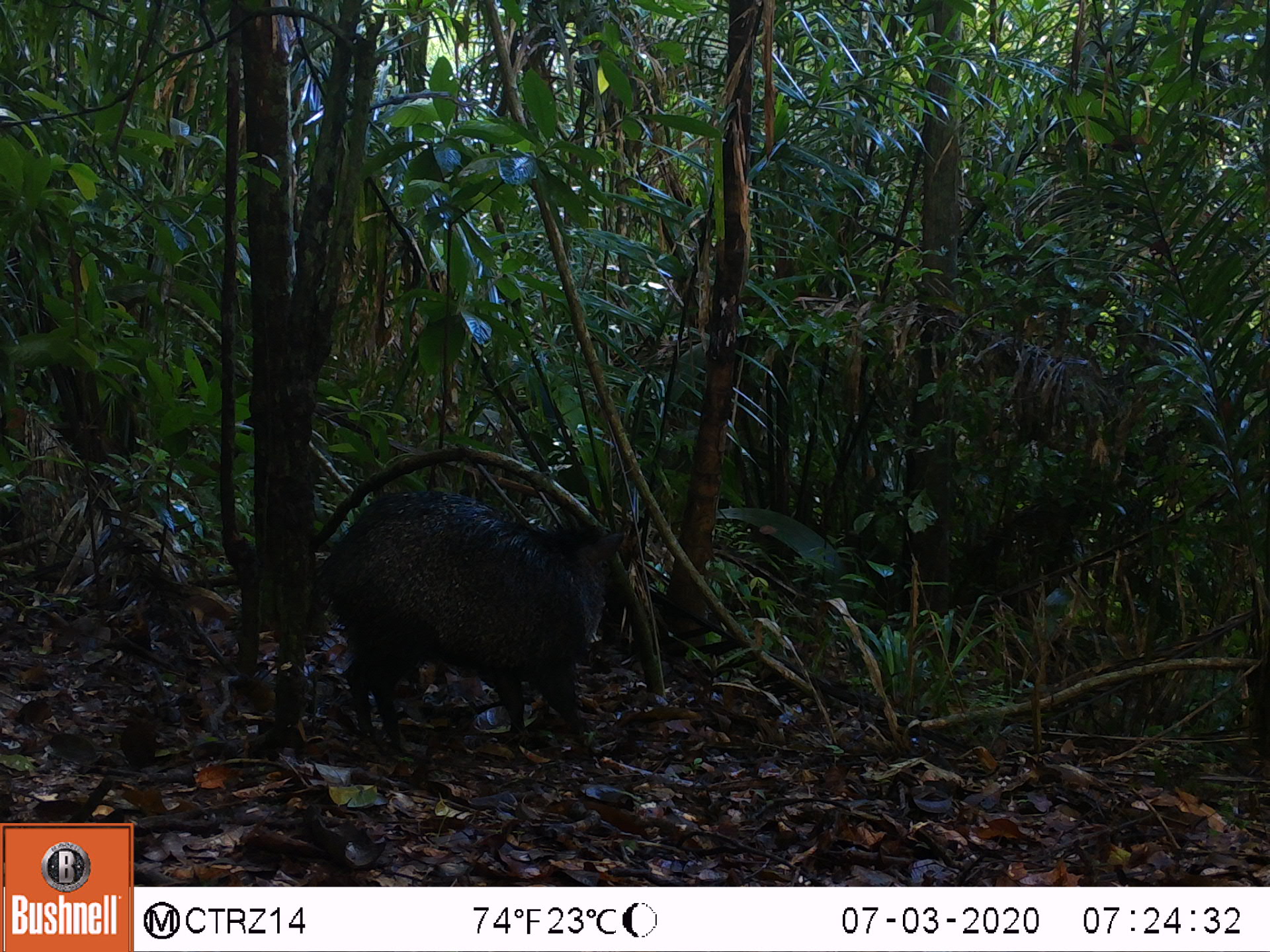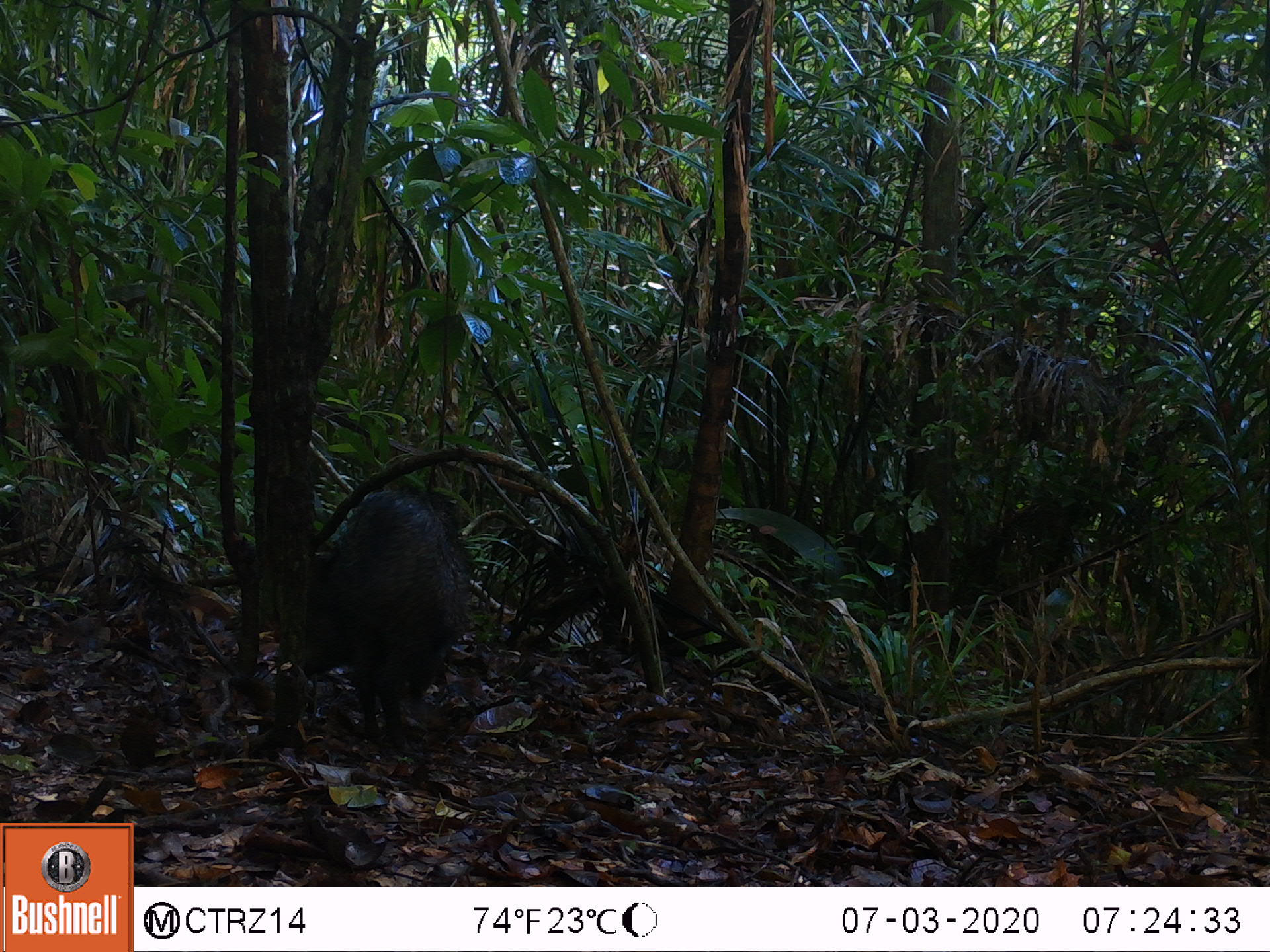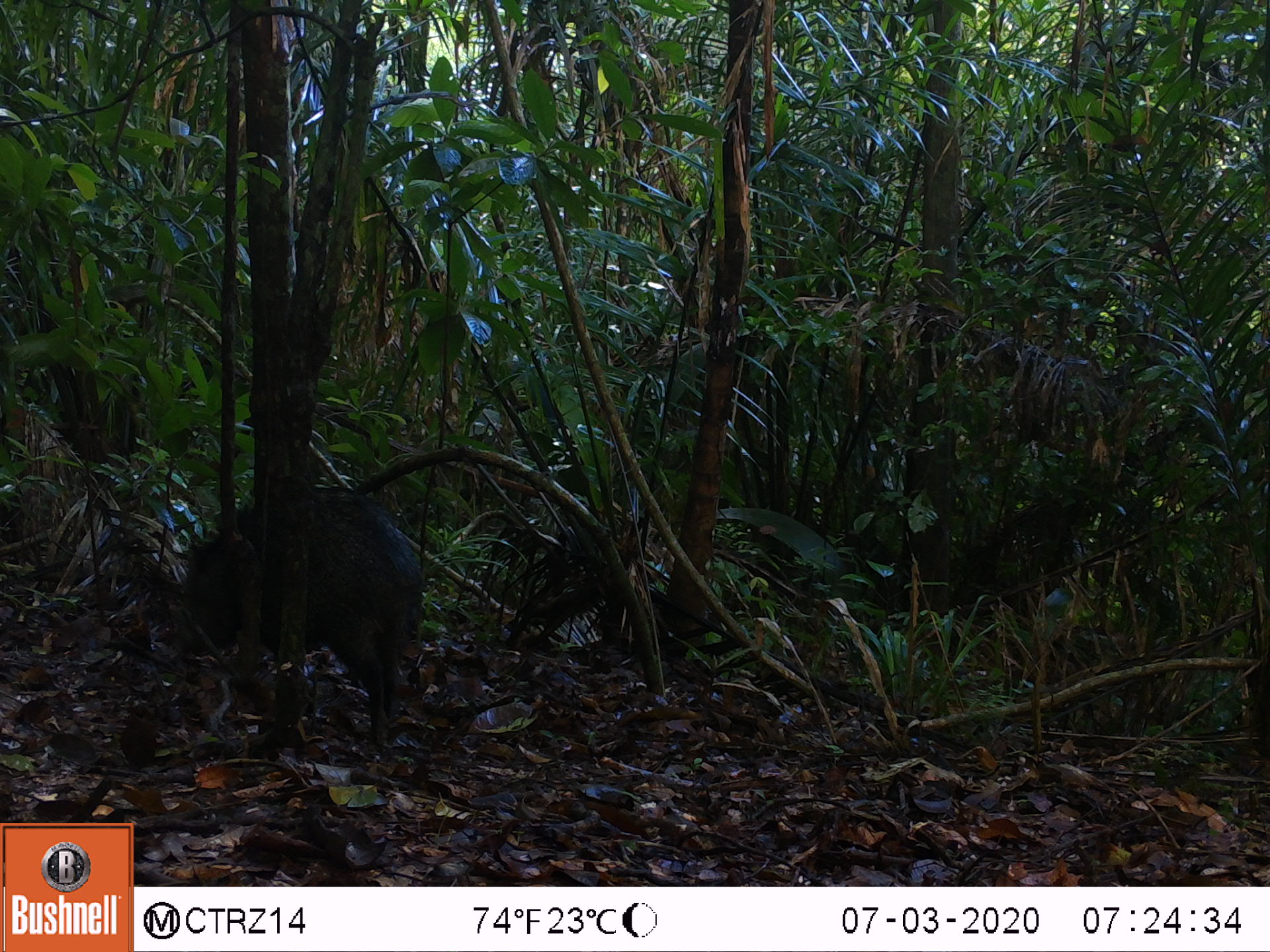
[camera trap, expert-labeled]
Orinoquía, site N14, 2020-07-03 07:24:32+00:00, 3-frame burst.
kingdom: Animalia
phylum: Chordata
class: Mammalia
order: Artiodactyla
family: Tayassuidae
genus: Pecari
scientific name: Pecari tajacu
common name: collared peccary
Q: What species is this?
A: Collared peccary (Pecari tajacu).